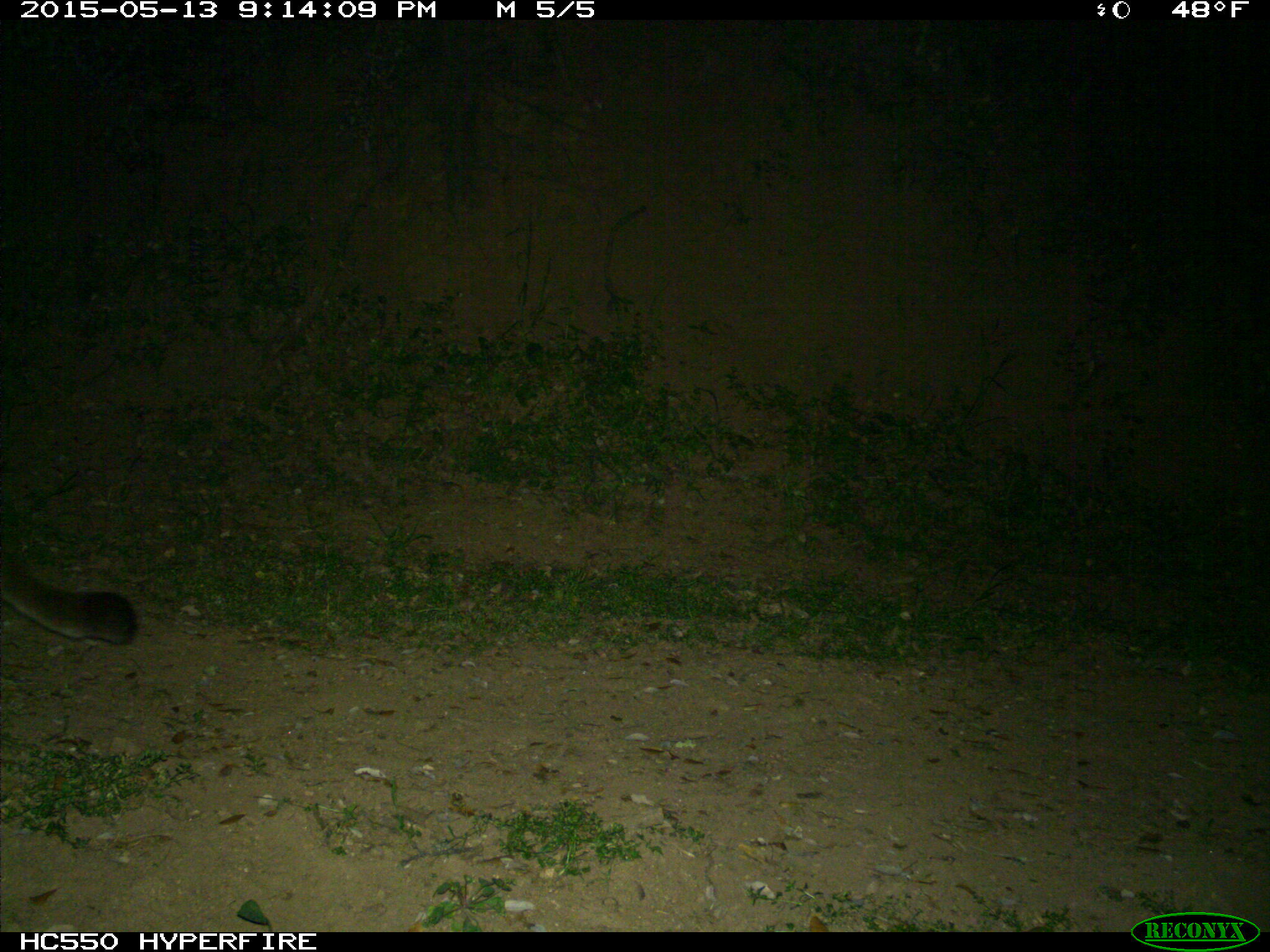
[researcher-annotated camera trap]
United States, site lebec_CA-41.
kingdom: Animalia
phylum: Chordata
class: Mammalia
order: Carnivora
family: Felidae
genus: Puma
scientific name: Puma concolor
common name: mountain lion